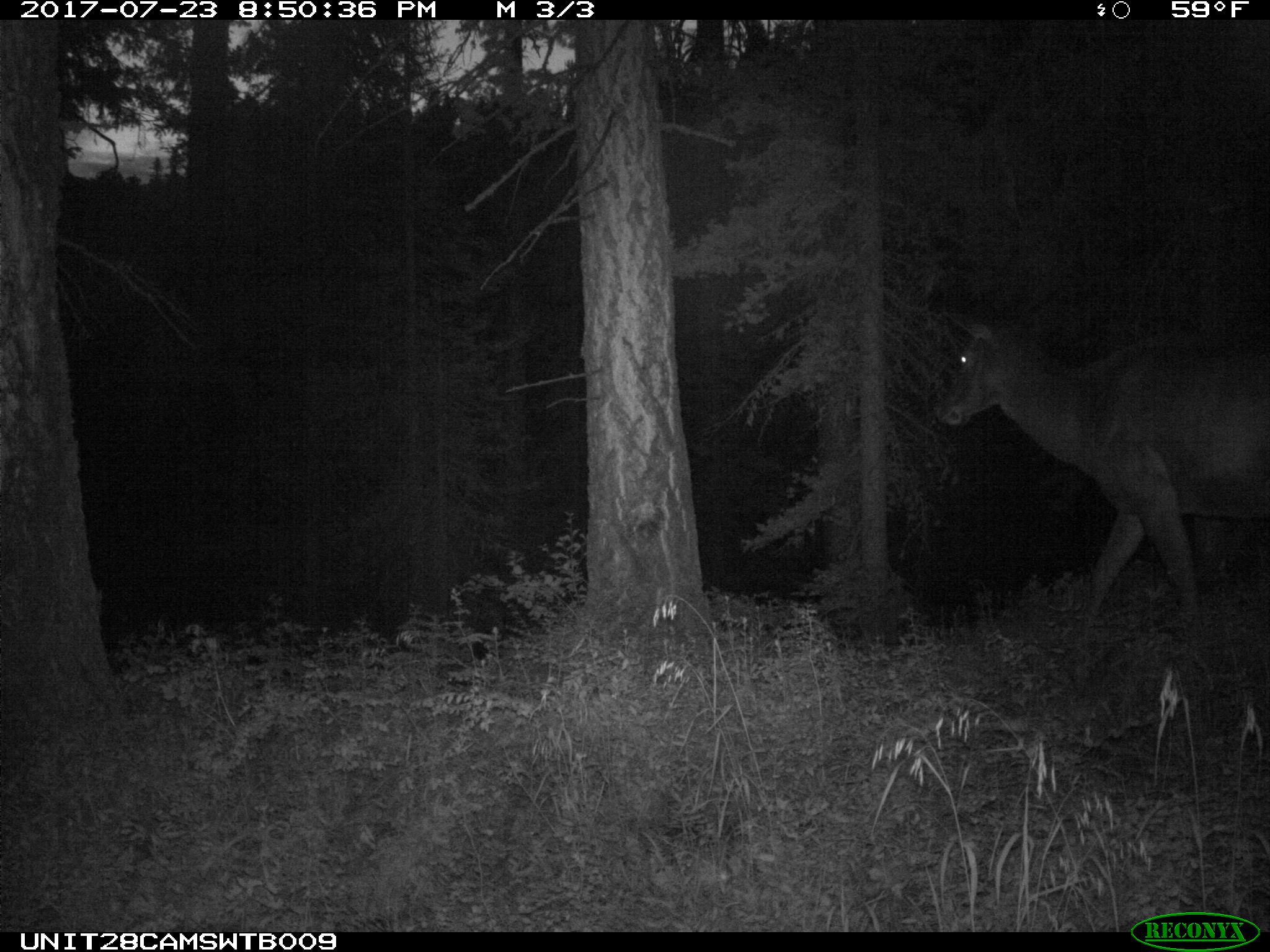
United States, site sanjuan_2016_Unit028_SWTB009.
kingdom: Animalia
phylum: Chordata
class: Mammalia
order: Artiodactyla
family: Cervidae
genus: Cervus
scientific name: Cervus elaphus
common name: red deer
Cervus elaphus (red deer).